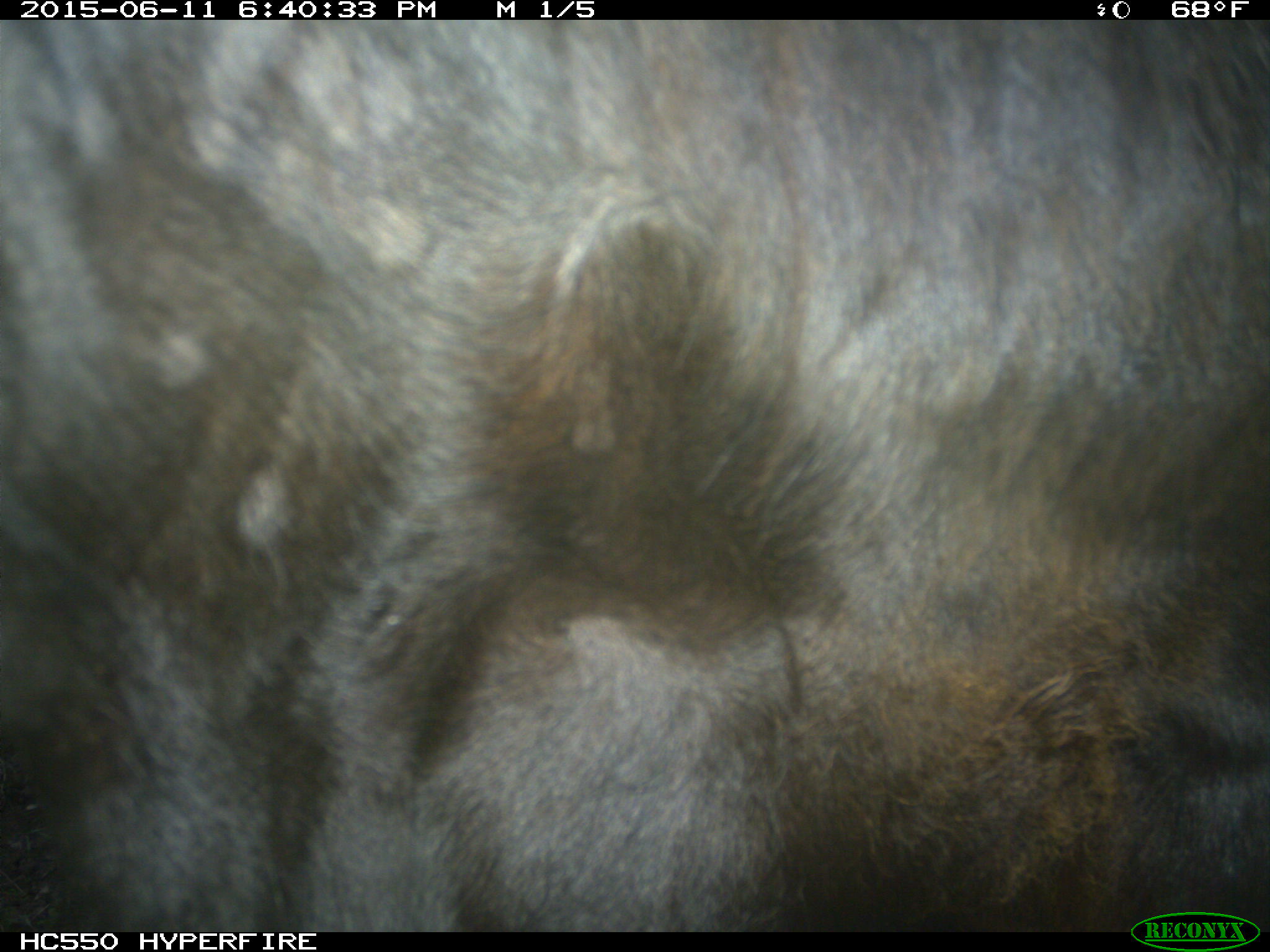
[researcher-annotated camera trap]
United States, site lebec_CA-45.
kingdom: Animalia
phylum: Chordata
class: Mammalia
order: Artiodactyla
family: Bovidae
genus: Bos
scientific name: Bos taurus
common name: domestic cow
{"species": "Bos taurus (domestic cow)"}